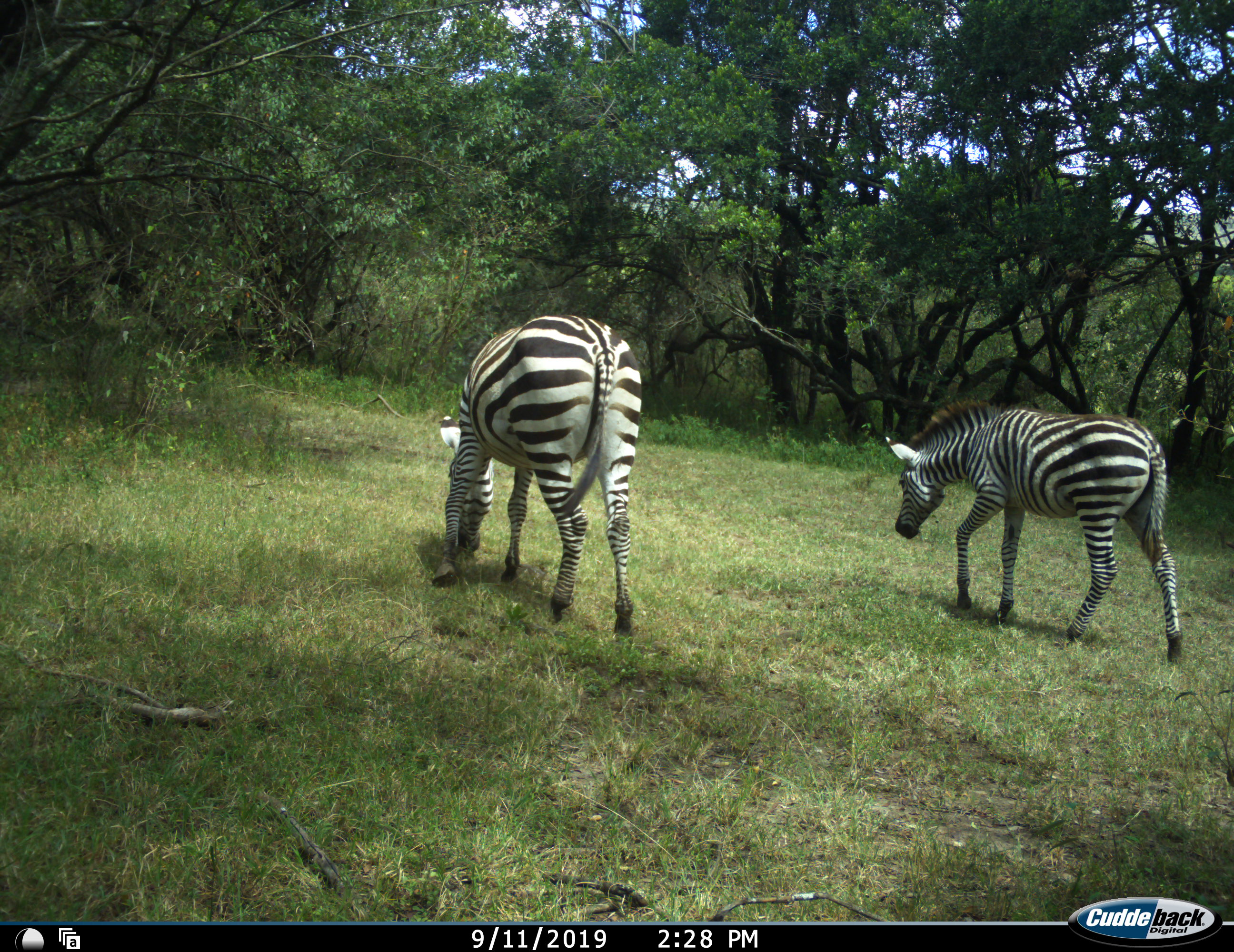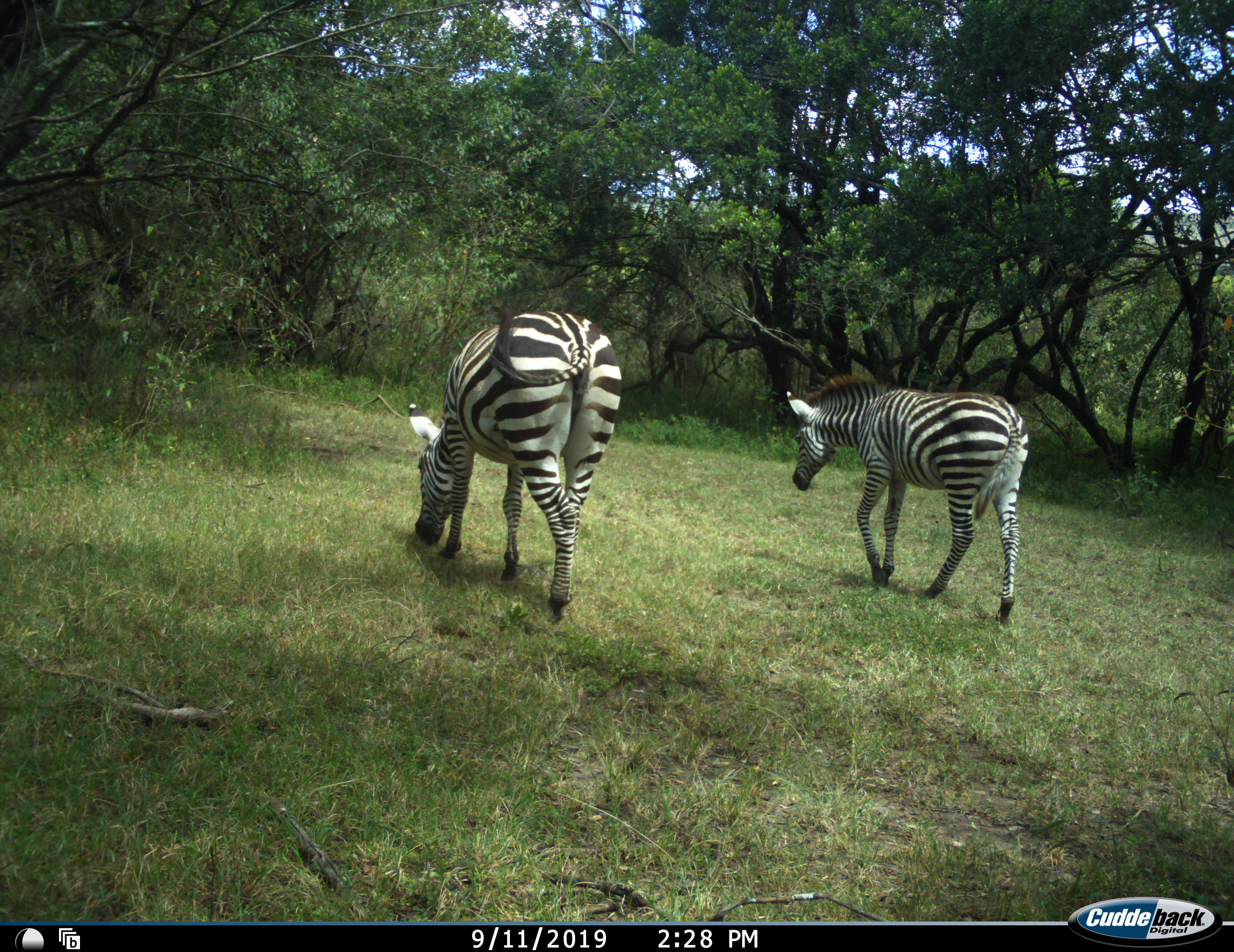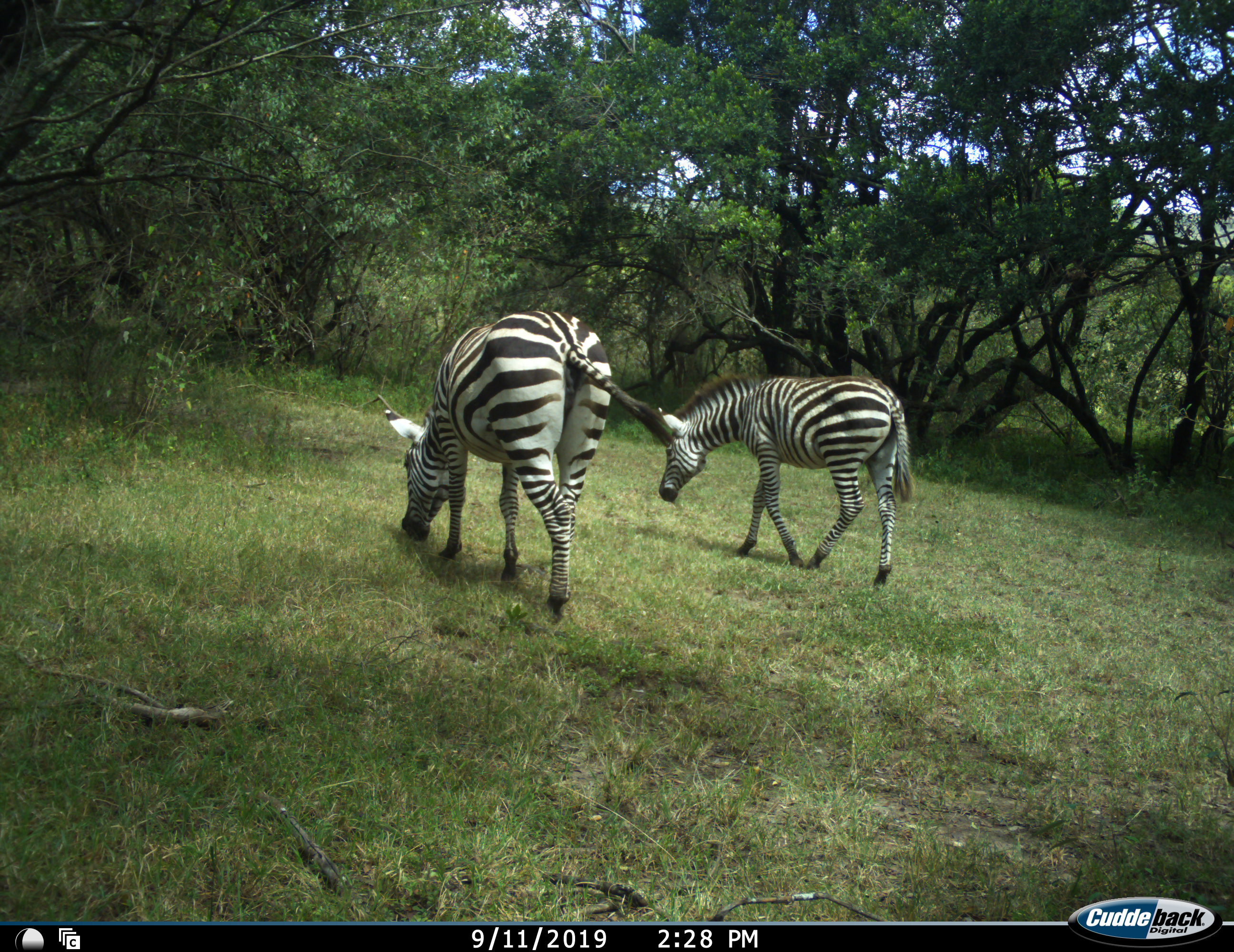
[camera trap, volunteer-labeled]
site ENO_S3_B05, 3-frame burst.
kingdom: Animalia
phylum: Chordata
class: Mammalia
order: Perissodactyla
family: Equidae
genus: Equus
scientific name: Equus quagga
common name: plains zebra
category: zebraplains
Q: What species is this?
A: Zebraplains (plains zebra) (Equus quagga).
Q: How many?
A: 2.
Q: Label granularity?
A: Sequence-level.